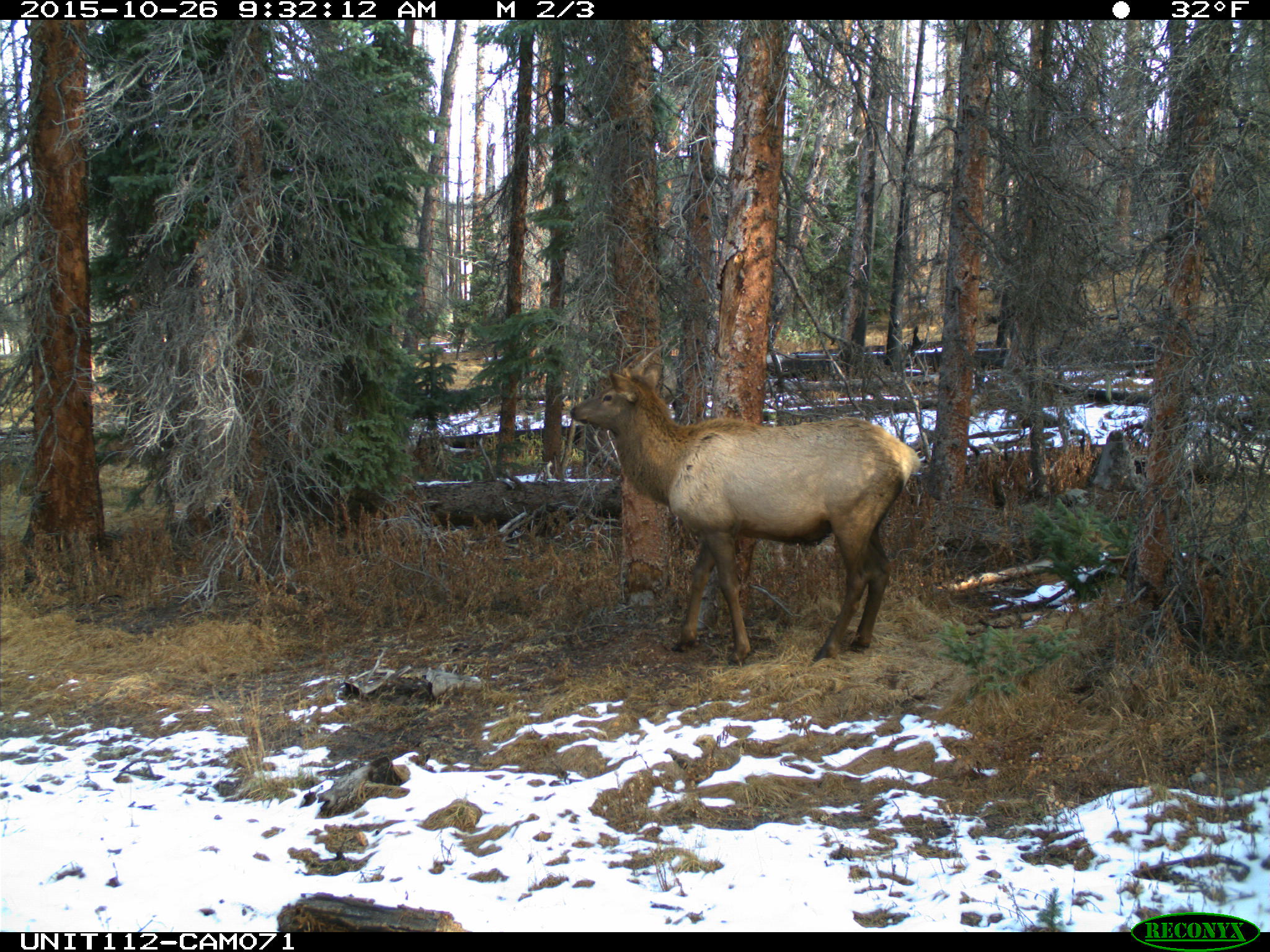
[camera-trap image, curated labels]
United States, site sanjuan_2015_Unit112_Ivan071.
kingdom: Animalia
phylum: Chordata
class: Mammalia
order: Artiodactyla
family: Cervidae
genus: Cervus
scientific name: Cervus elaphus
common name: red deer